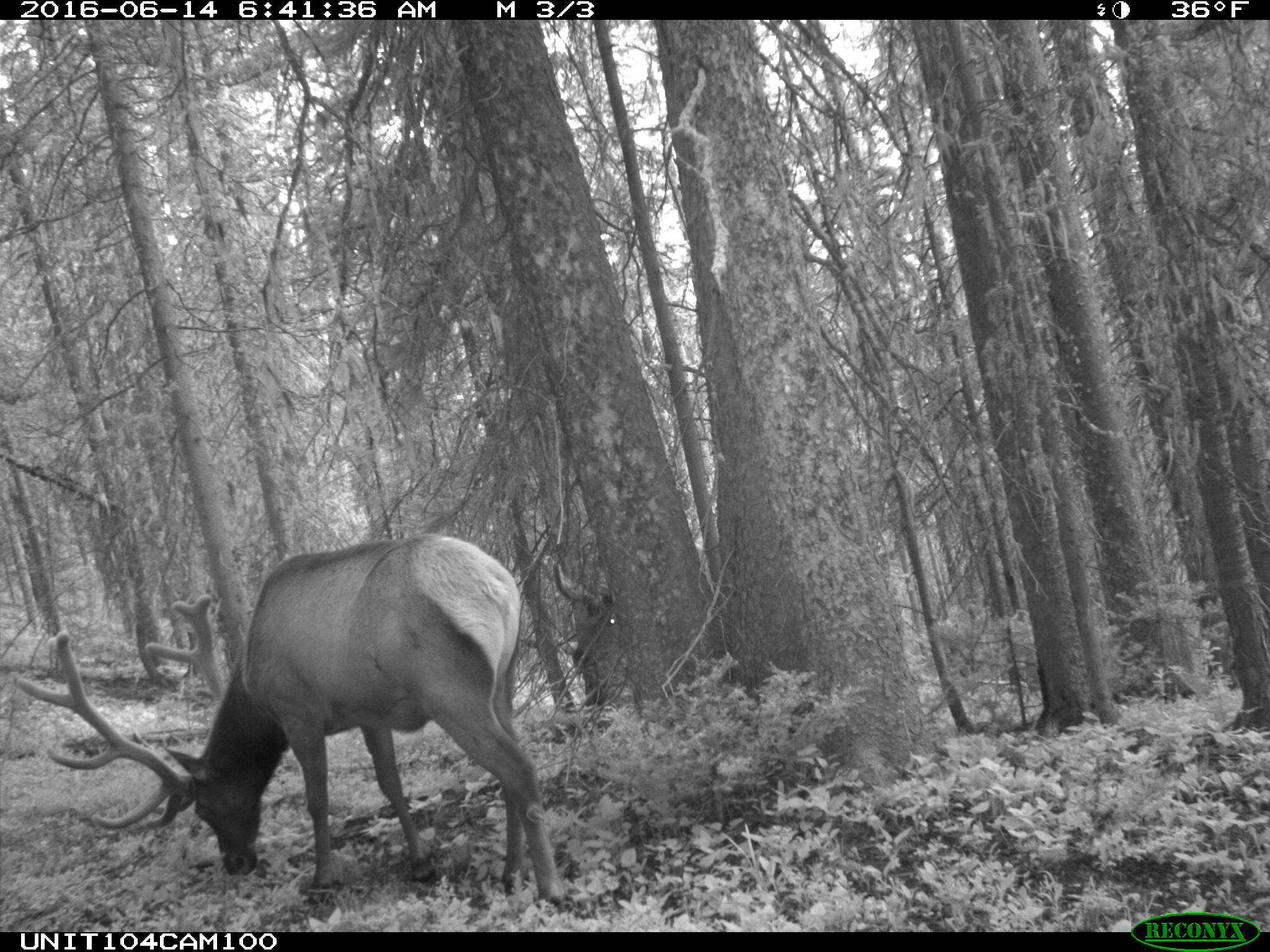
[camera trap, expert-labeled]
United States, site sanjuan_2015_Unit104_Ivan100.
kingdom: Animalia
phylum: Chordata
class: Mammalia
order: Artiodactyla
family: Cervidae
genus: Cervus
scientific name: Cervus elaphus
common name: red deer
Cervus elaphus (red deer).